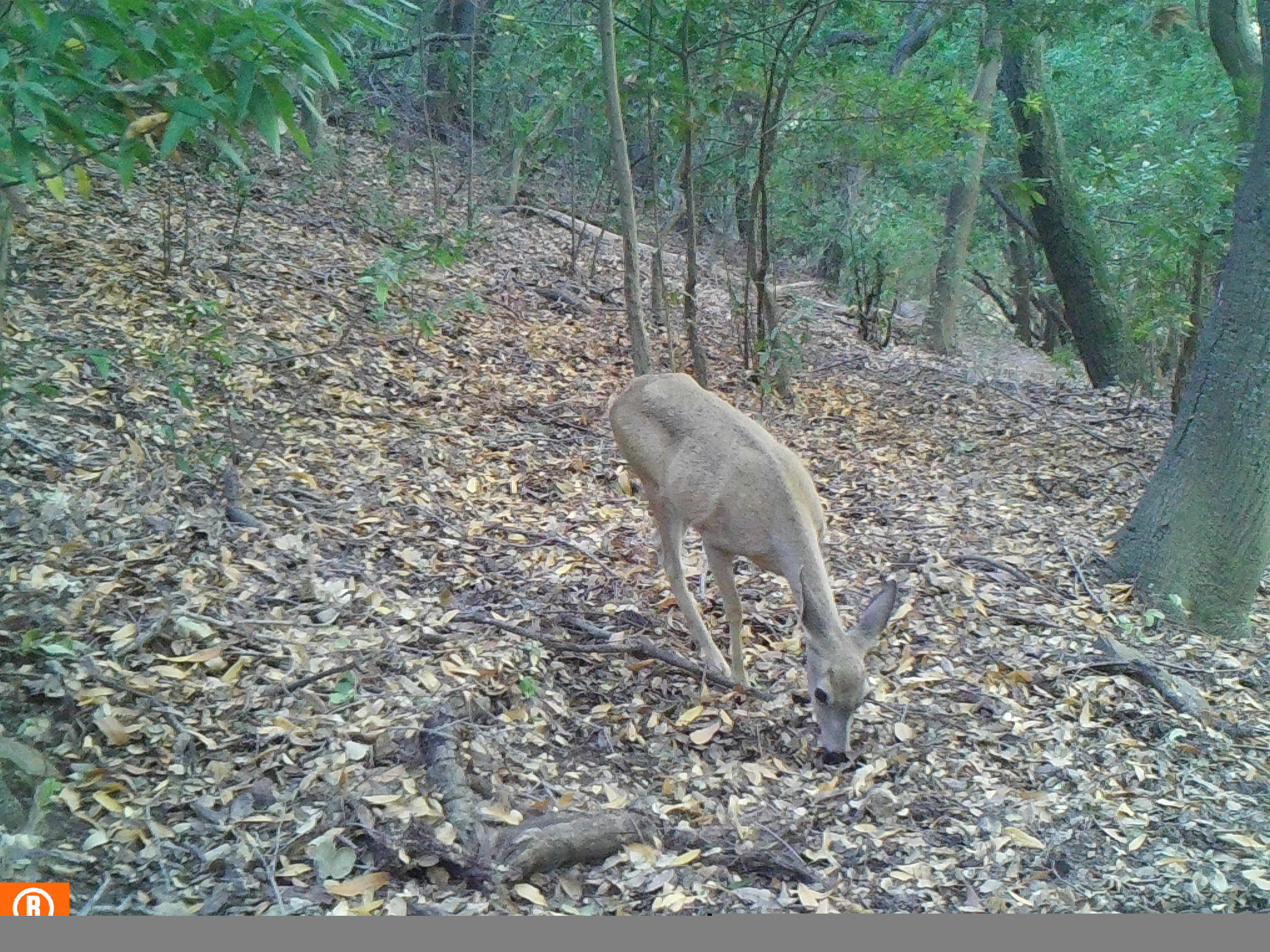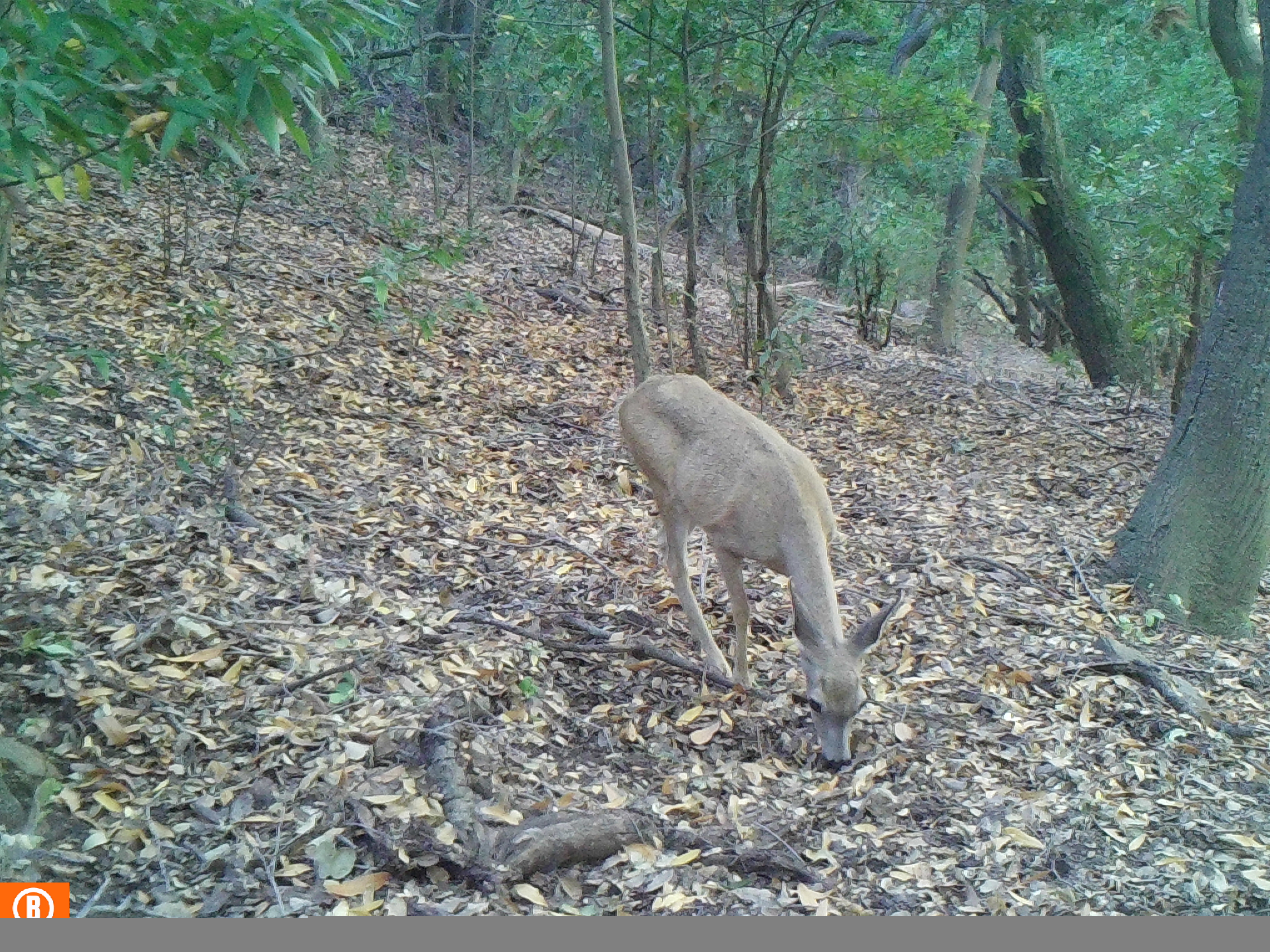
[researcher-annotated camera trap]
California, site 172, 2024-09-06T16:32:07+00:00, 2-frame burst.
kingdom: Animalia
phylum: Chordata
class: Mammalia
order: Artiodactyla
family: Cervidae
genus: Odocoileus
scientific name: Odocoileus hemionus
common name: mule deer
Mule deer (Odocoileus hemionus).